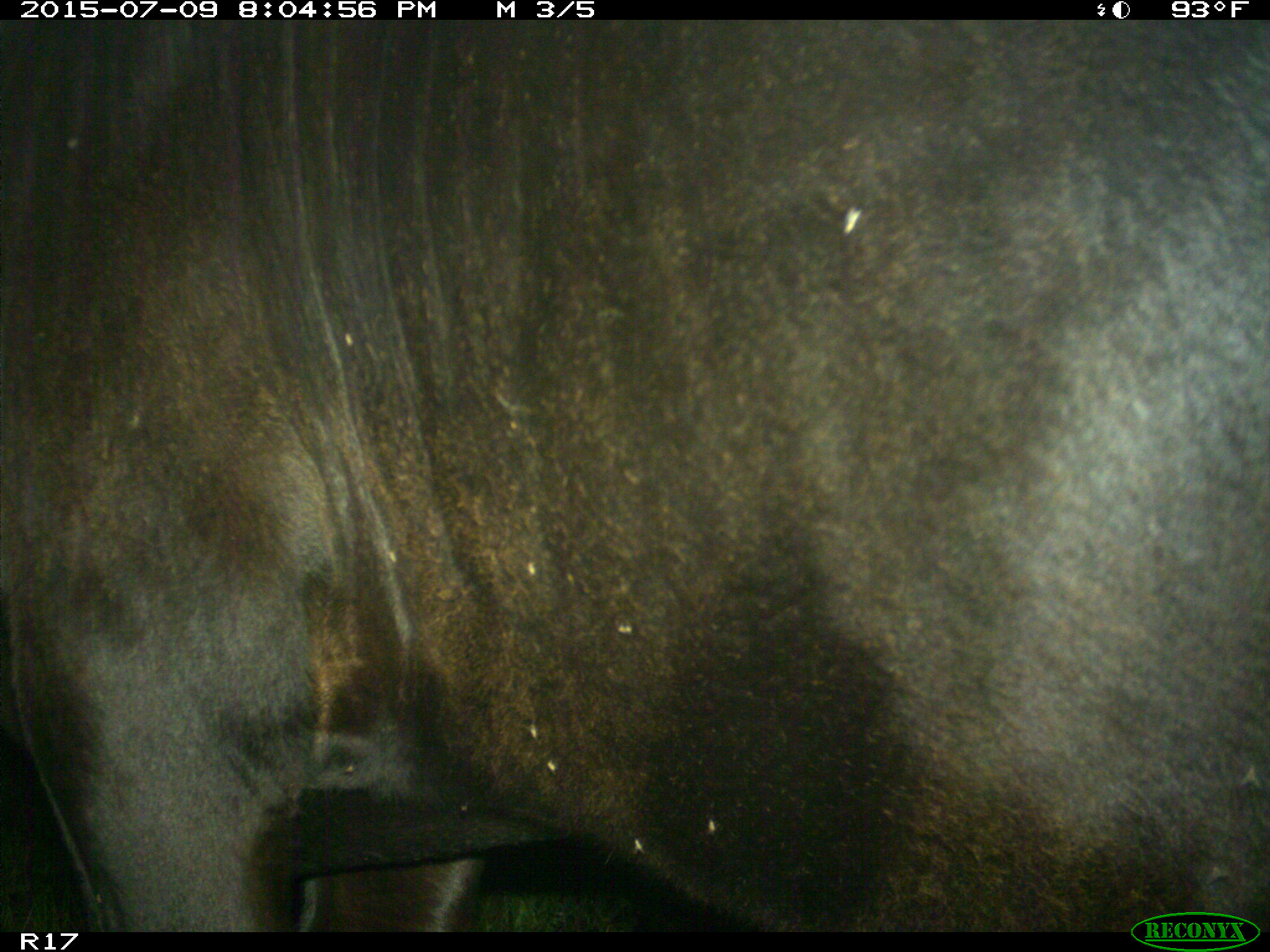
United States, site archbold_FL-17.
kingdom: Animalia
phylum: Chordata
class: Mammalia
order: Artiodactyla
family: Bovidae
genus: Bos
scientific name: Bos taurus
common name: domestic cow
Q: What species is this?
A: Bos taurus (domestic cow).